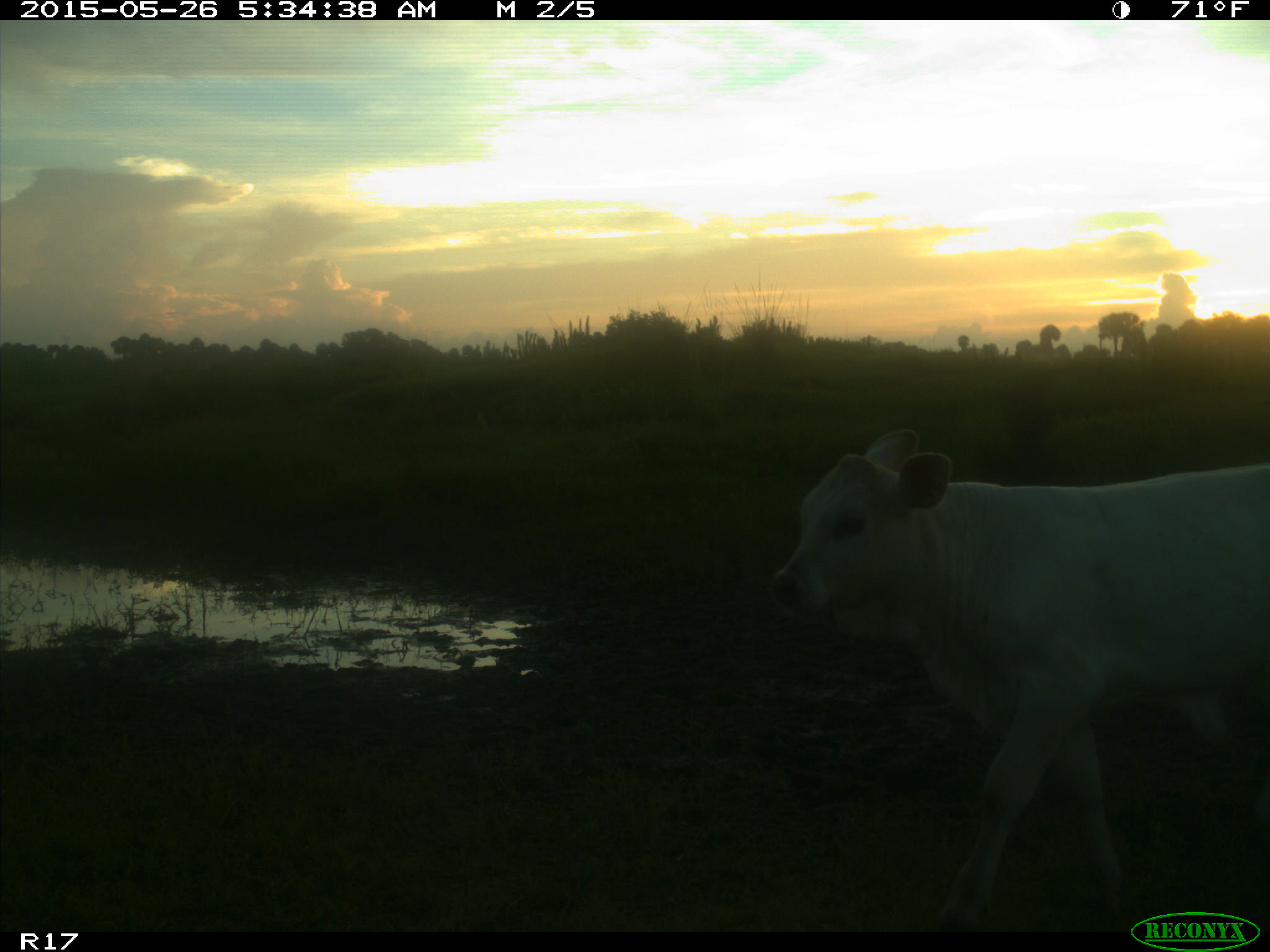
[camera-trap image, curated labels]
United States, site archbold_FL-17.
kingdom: Animalia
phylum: Chordata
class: Mammalia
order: Artiodactyla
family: Bovidae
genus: Bos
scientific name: Bos taurus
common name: domestic cow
Bos taurus (domestic cow).